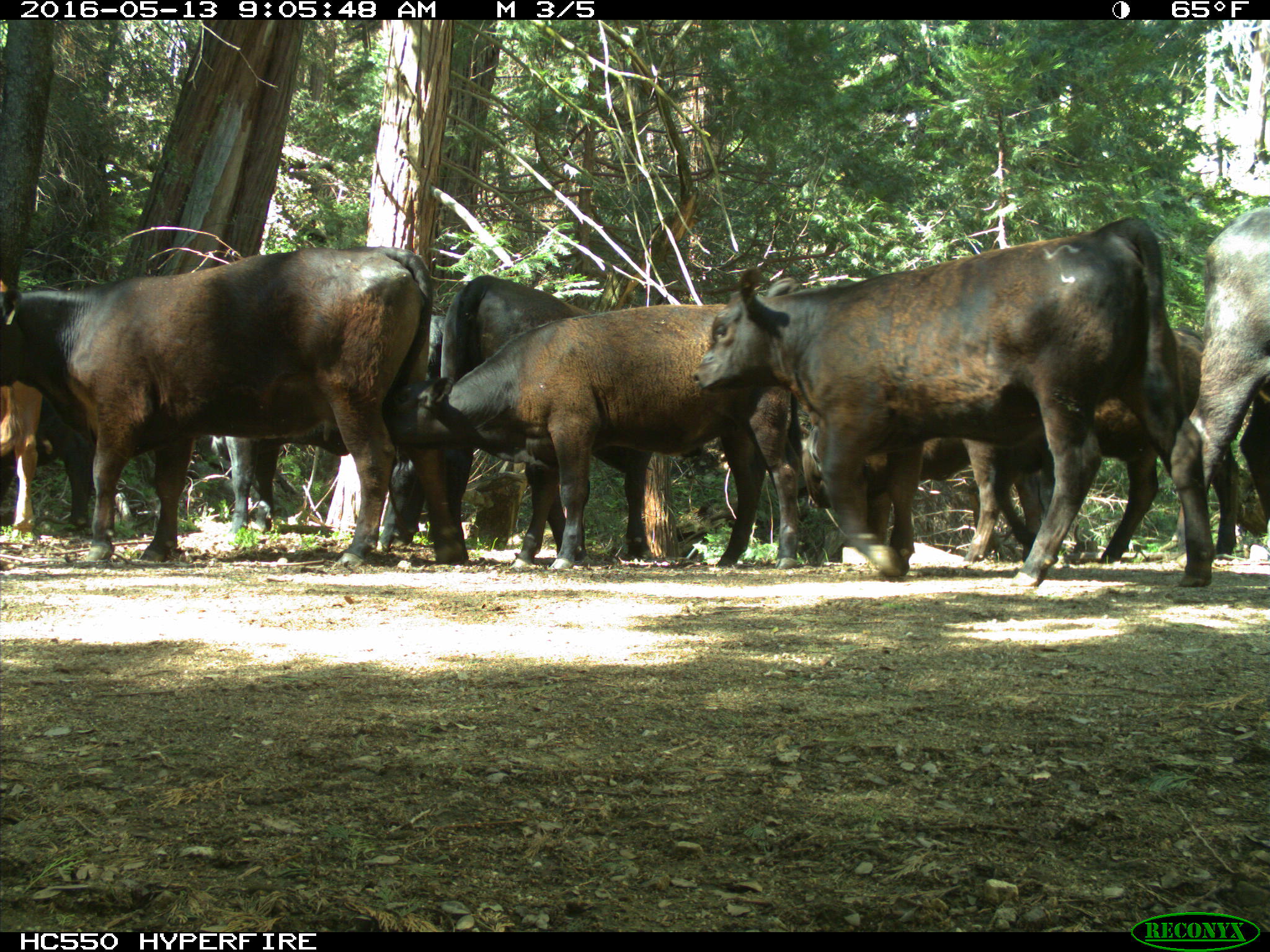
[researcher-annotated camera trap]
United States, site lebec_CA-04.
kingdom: Animalia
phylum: Chordata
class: Mammalia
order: Artiodactyla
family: Bovidae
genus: Bos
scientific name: Bos taurus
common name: domestic cow